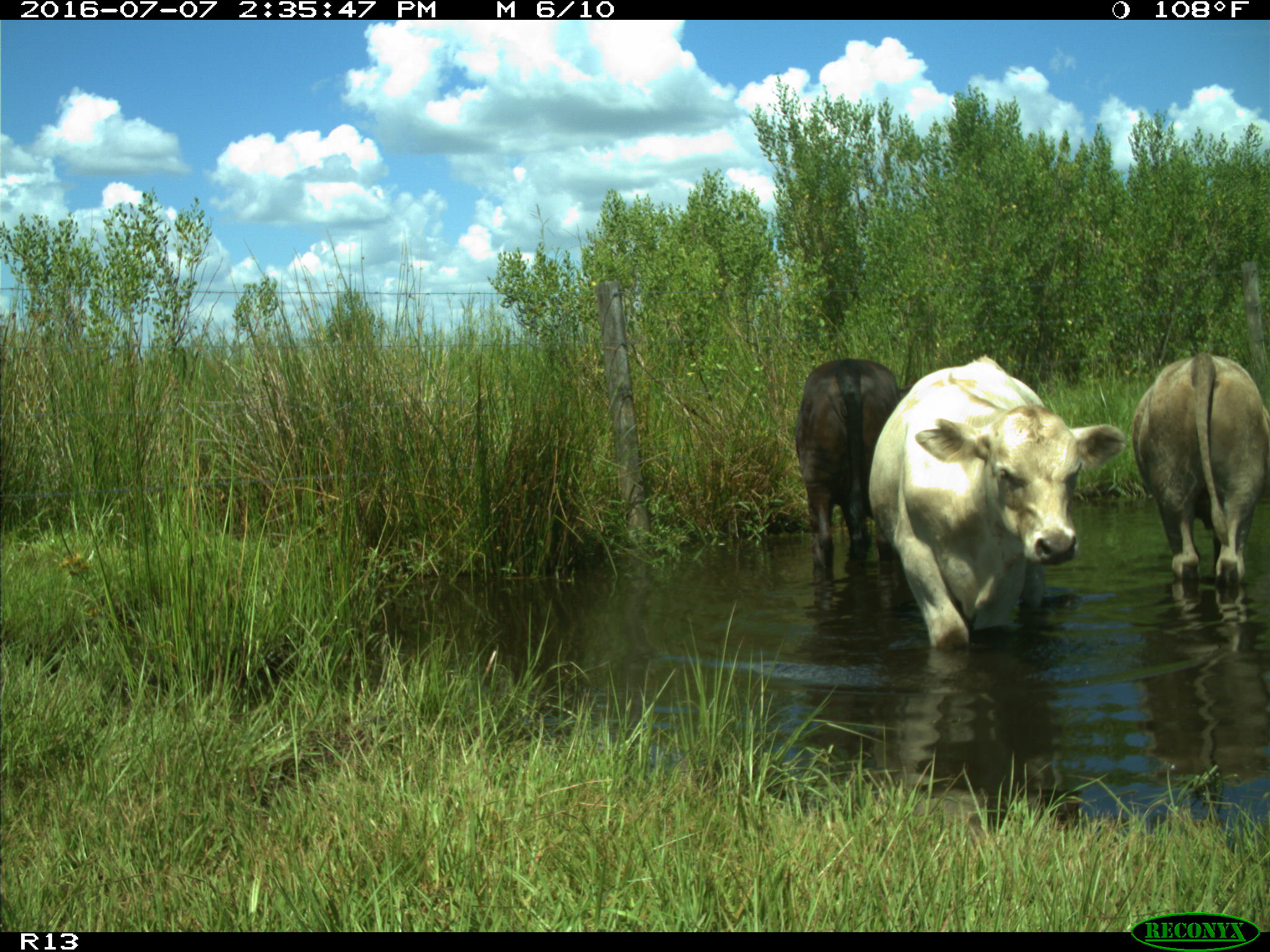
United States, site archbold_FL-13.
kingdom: Animalia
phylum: Chordata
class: Mammalia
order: Artiodactyla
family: Bovidae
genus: Bos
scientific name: Bos taurus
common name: domestic cow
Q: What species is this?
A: Bos taurus (domestic cow).